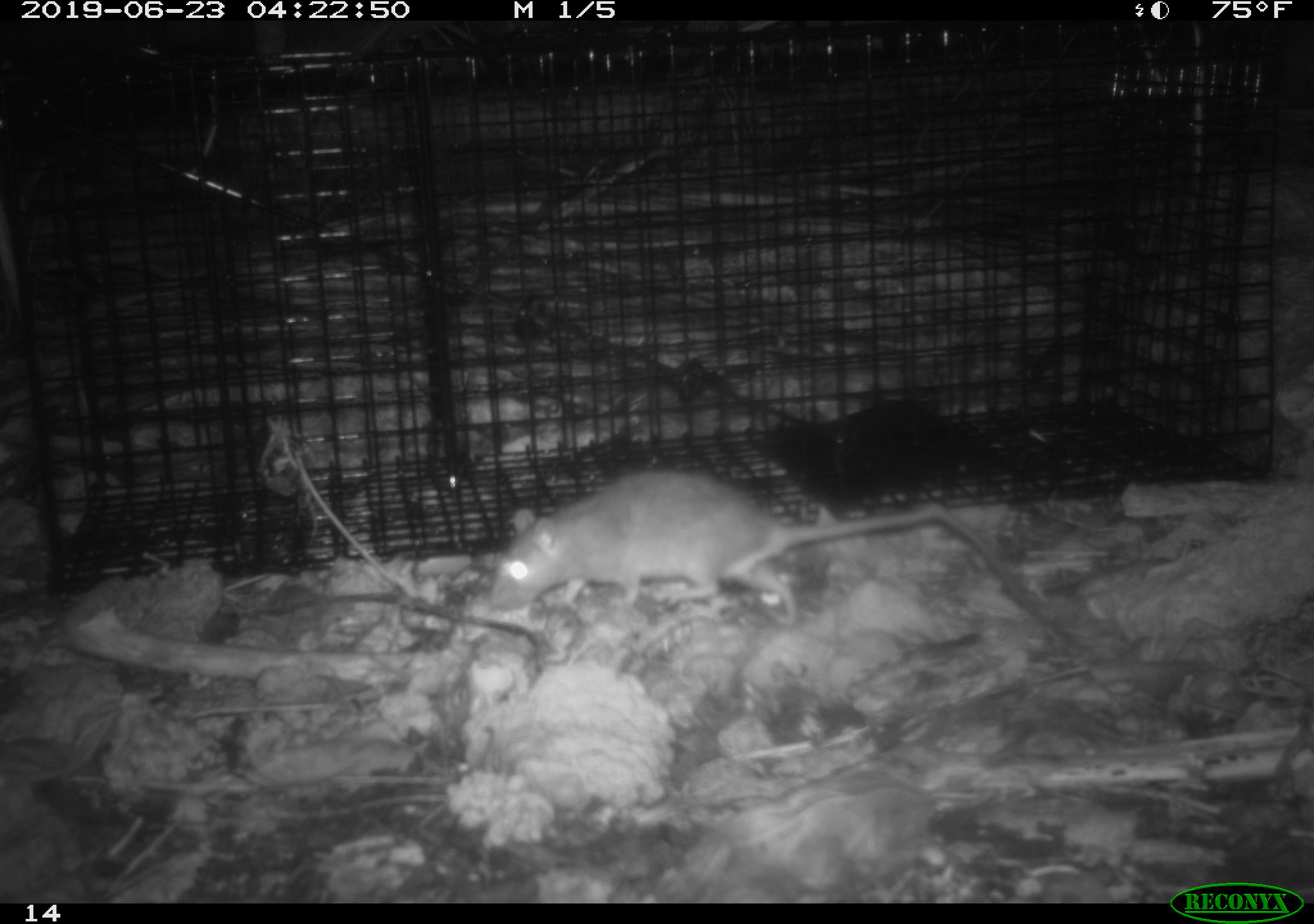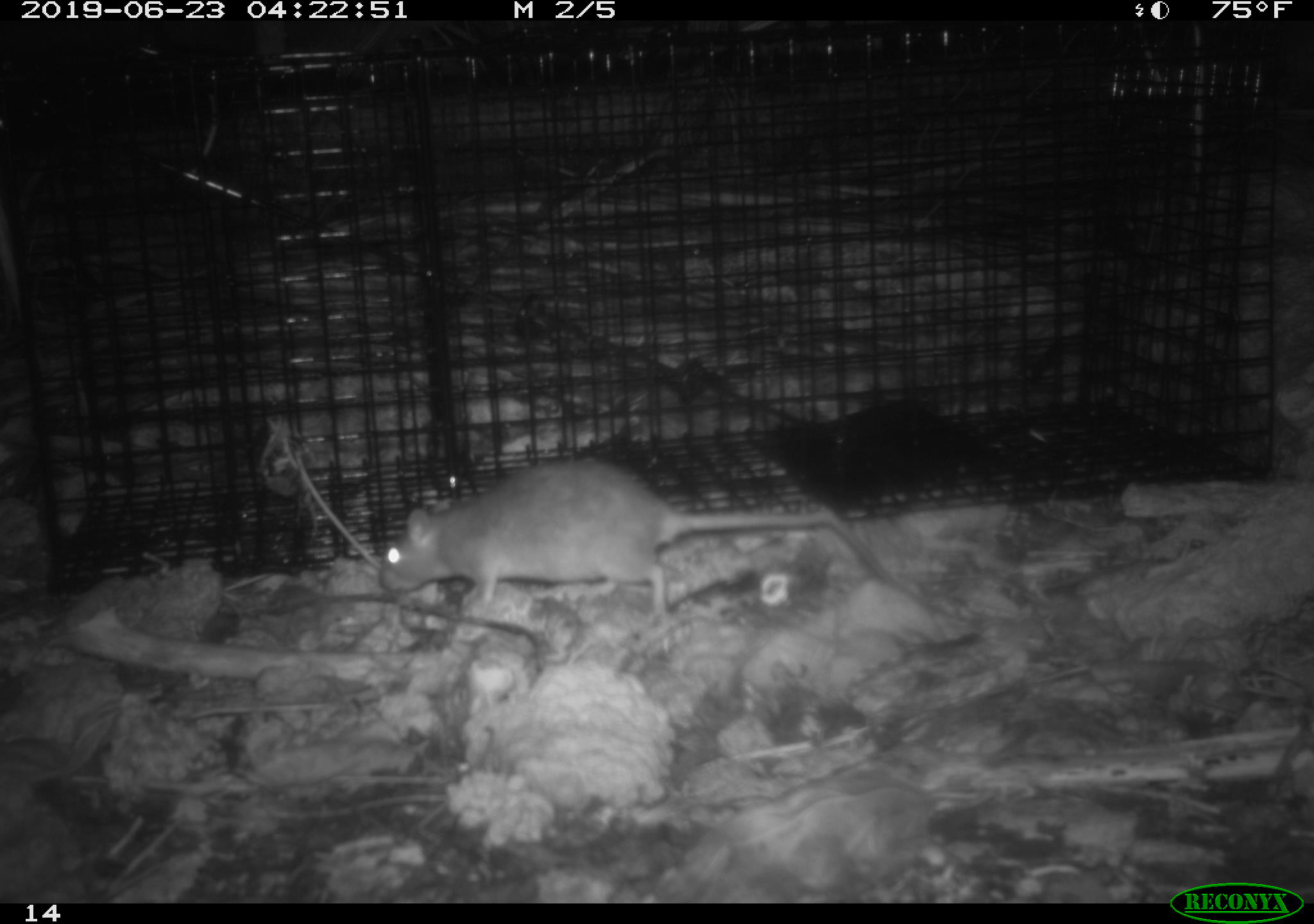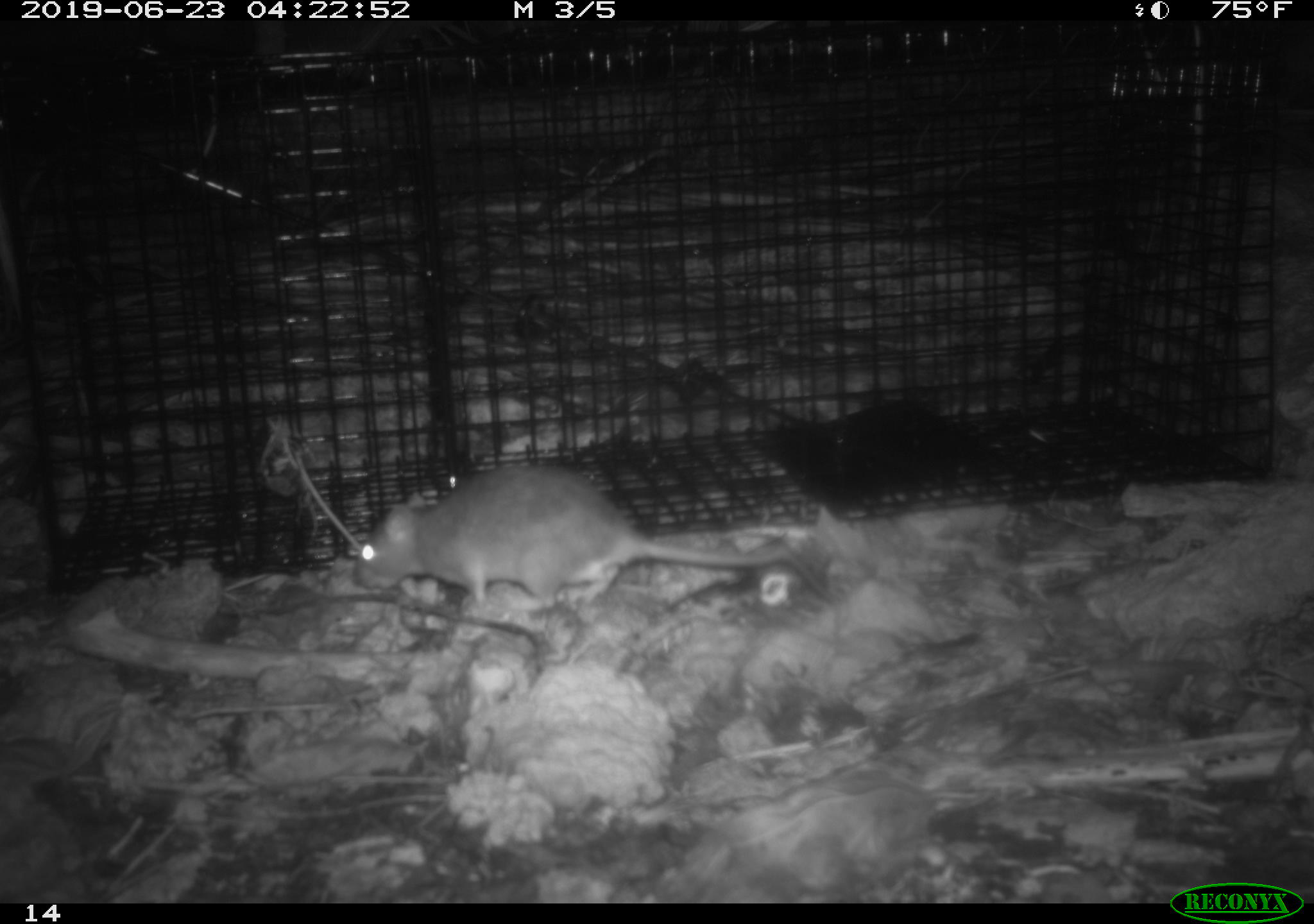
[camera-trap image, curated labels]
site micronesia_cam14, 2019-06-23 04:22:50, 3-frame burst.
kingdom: Animalia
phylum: Chordata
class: Mammalia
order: Rodentia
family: Muridae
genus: Rattus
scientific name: Rattus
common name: rat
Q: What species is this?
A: Rat (Rattus).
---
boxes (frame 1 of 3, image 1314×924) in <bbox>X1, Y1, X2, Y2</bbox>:
rat: <bbox>480, 463, 1082, 620</bbox>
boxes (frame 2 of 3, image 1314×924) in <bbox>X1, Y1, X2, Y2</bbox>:
rat: <bbox>373, 457, 914, 621</bbox>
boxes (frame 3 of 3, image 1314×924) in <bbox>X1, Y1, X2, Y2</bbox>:
rat: <bbox>349, 466, 823, 615</bbox>